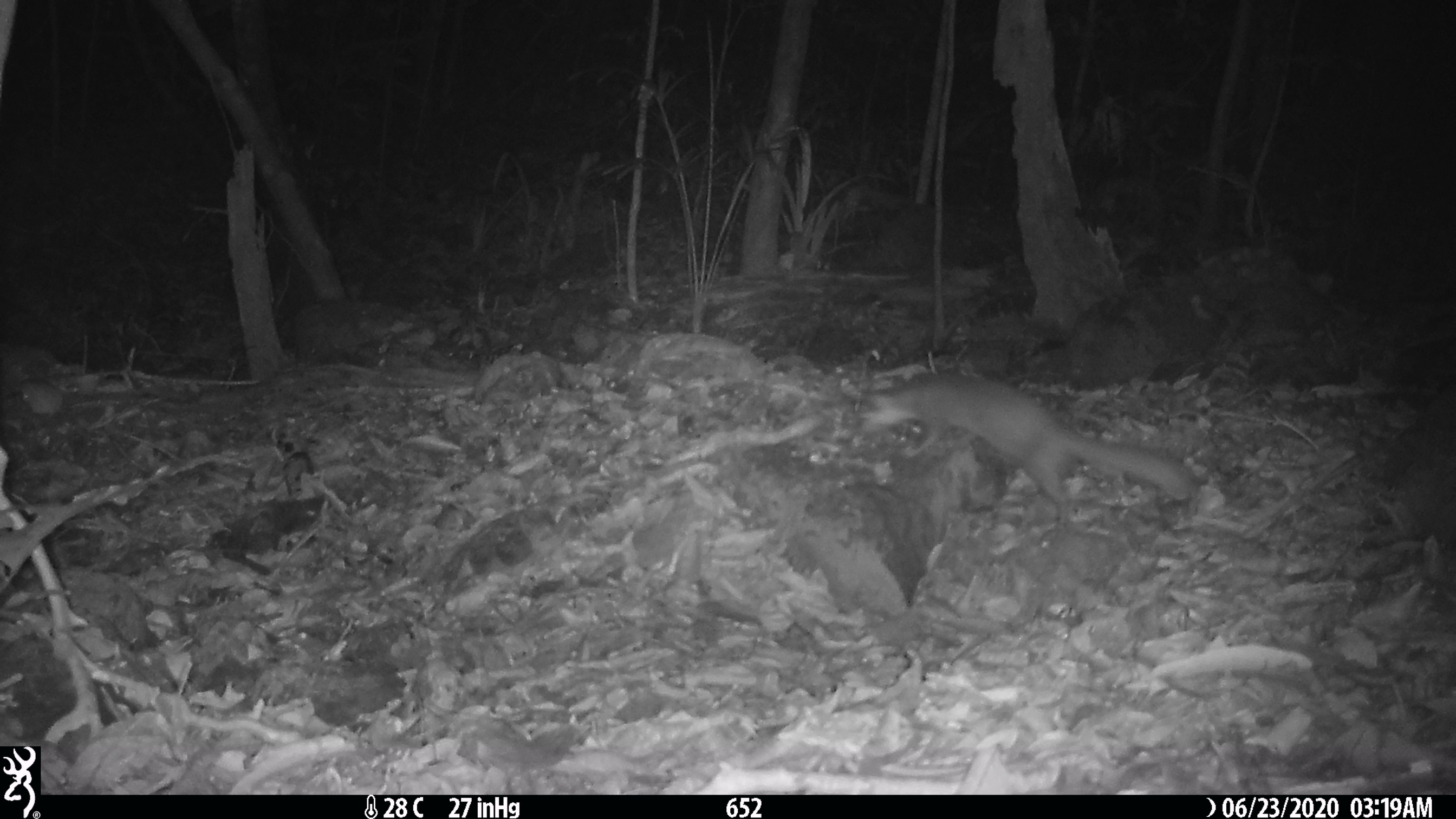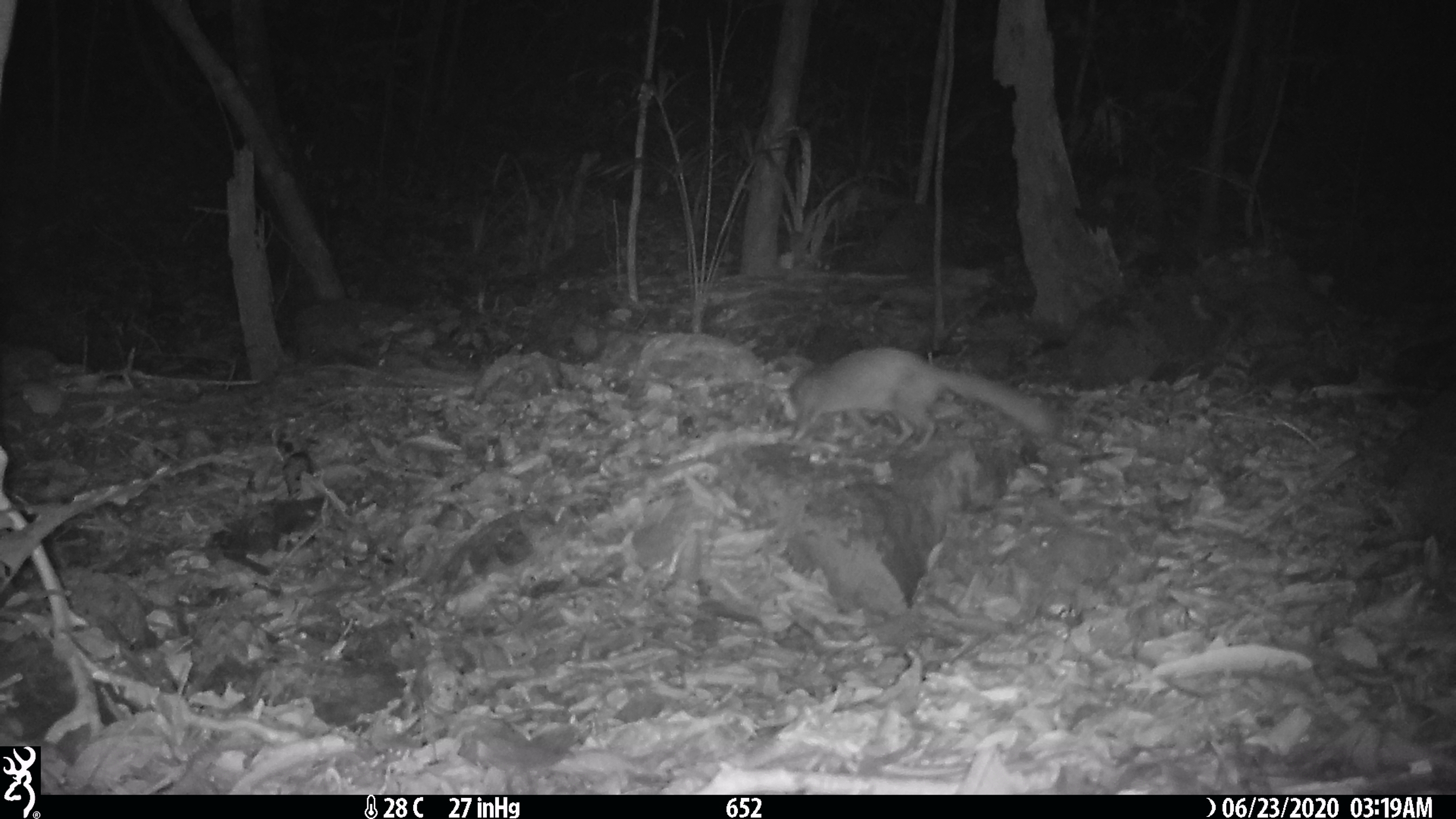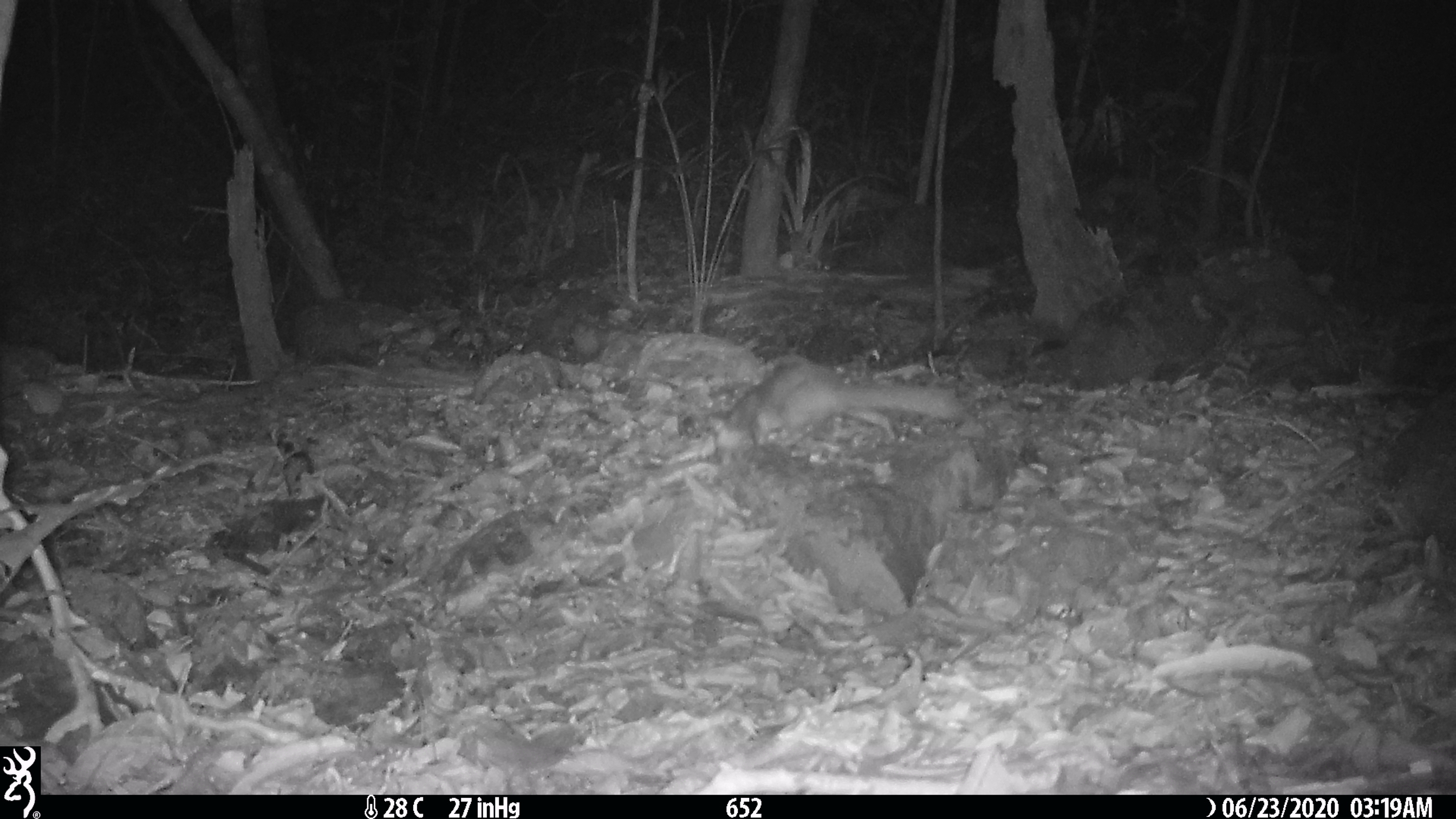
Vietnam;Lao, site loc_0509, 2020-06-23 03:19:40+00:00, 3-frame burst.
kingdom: Animalia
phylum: Chordata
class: Mammalia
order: Carnivora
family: Mustelidae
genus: Melogale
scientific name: Melogale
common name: ferret badger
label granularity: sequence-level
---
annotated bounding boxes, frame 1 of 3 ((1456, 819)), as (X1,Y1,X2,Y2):
ferret badger: (860,373,1194,524)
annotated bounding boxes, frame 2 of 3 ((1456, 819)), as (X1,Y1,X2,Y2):
ferret badger: (772,346,1052,453)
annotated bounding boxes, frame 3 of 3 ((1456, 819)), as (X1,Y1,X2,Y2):
ferret badger: (706,360,963,457)